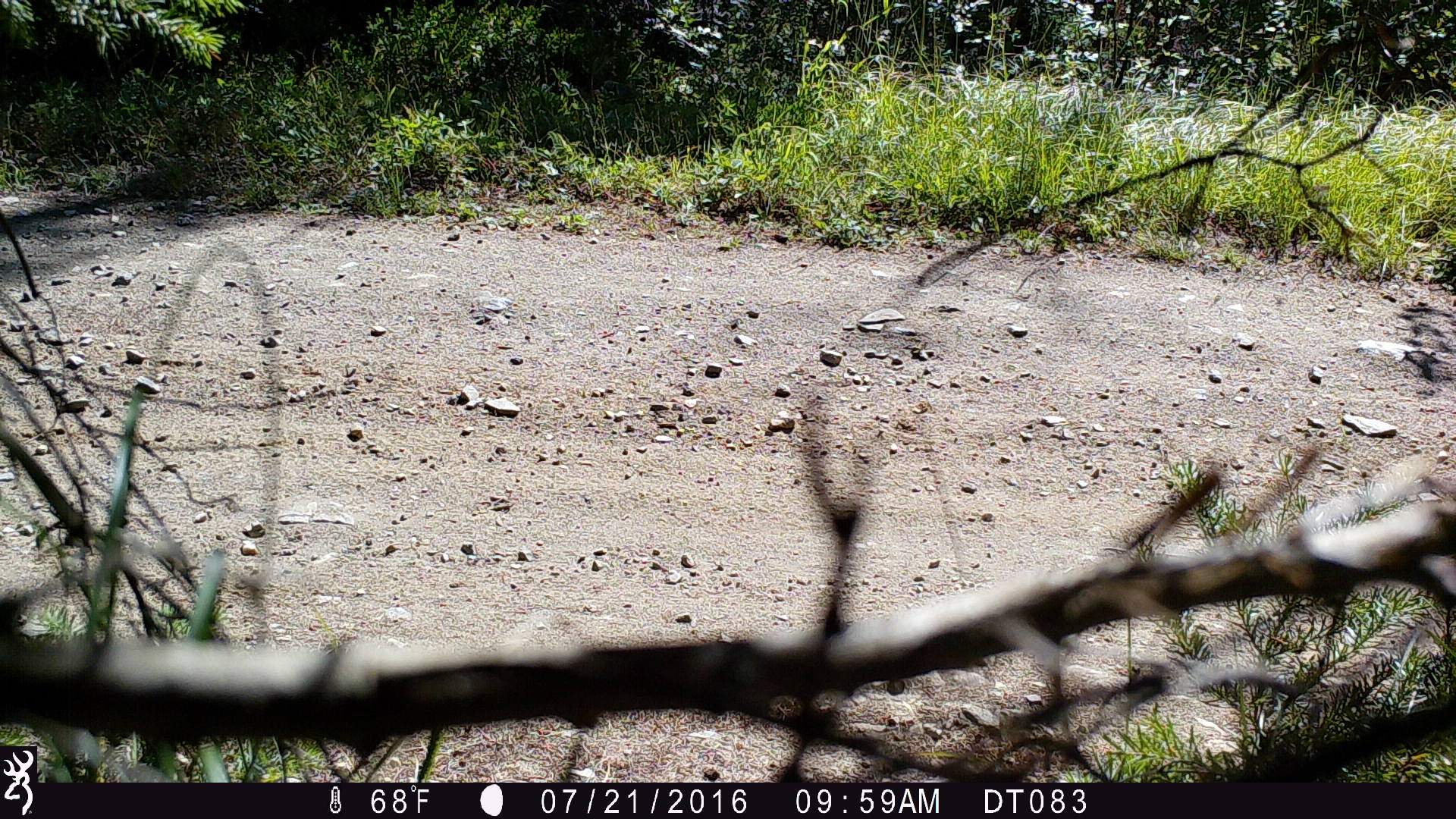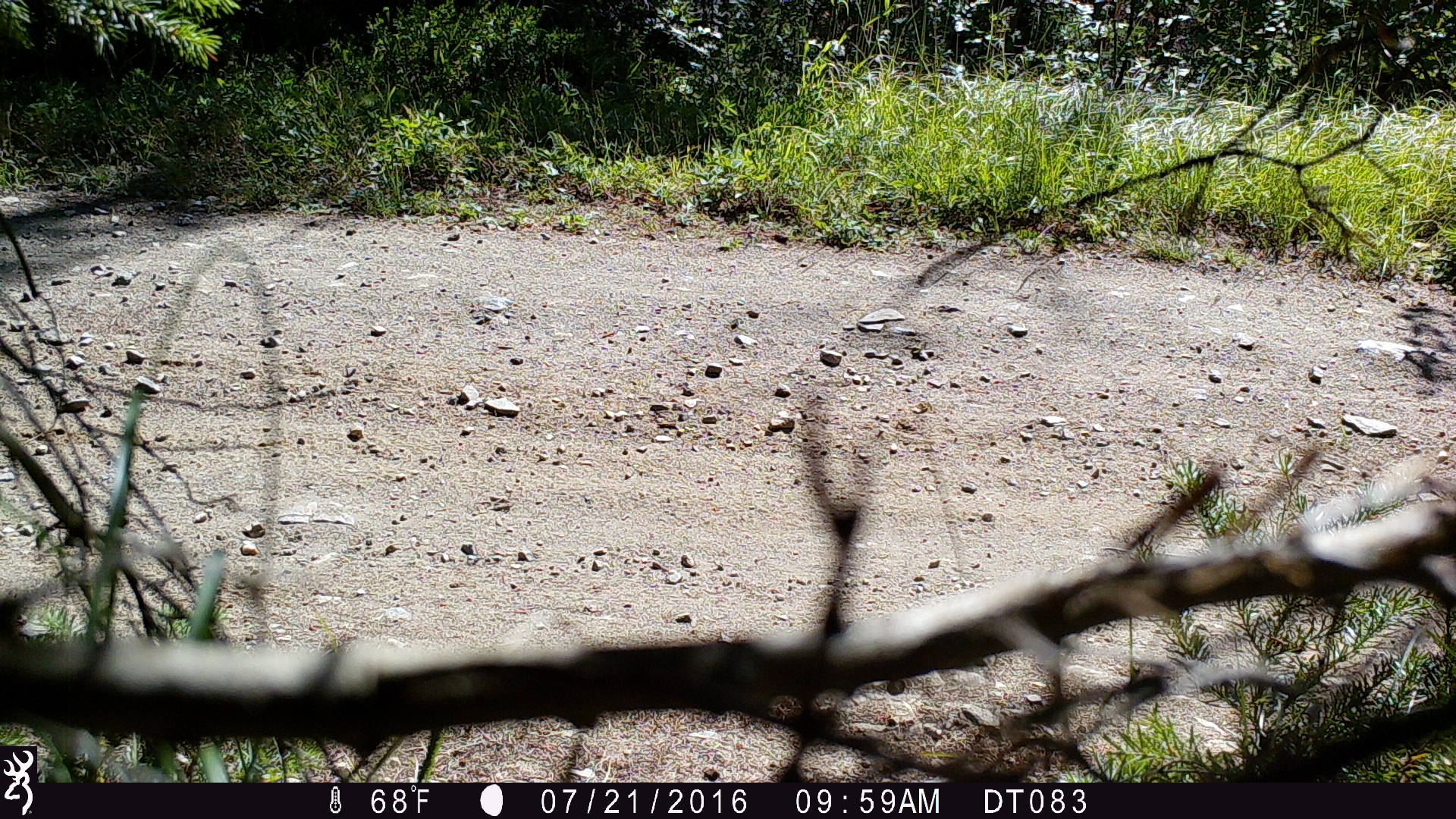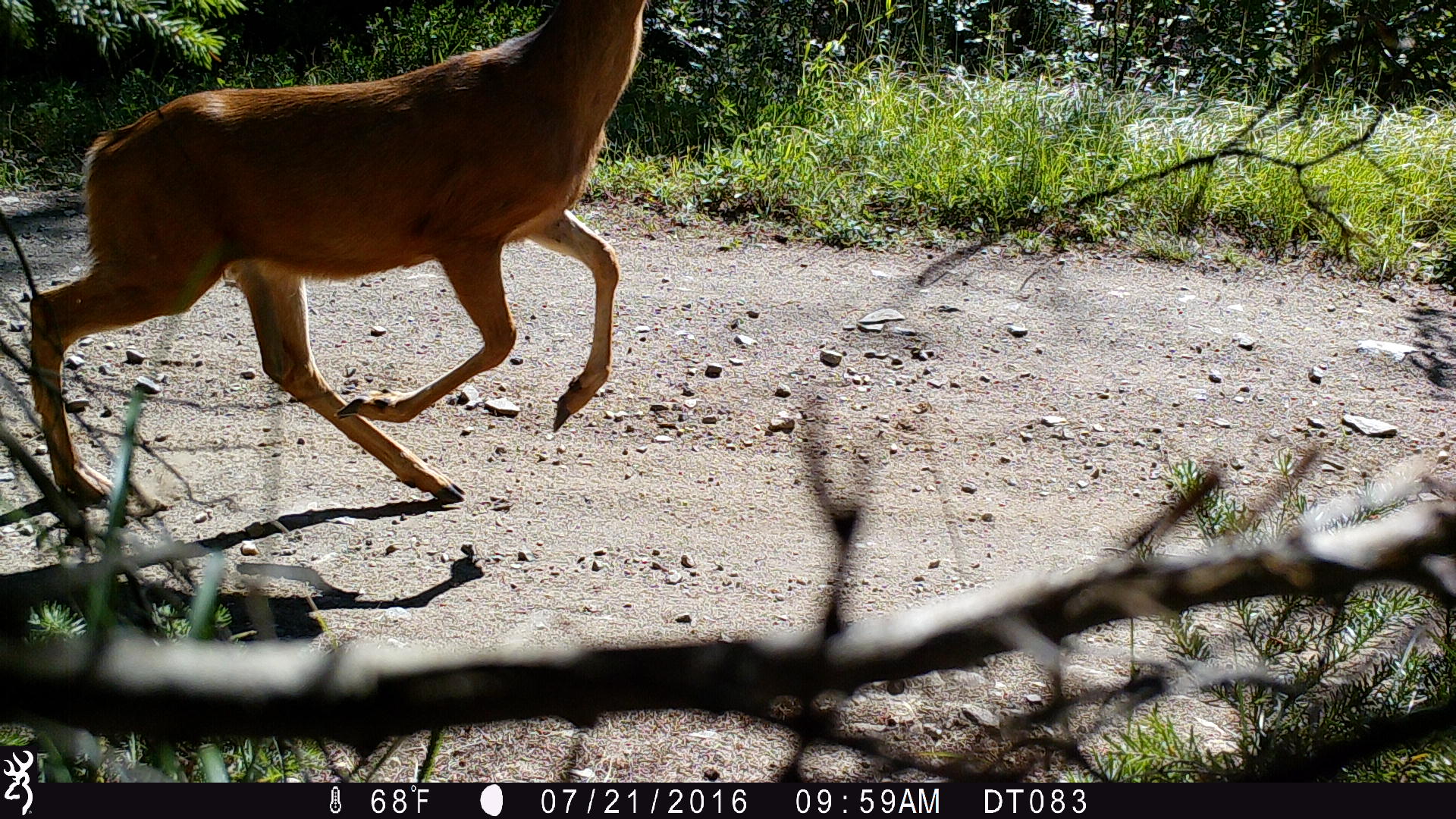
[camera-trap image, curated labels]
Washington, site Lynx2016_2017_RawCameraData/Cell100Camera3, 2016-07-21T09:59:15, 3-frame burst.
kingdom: Animalia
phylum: Chordata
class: Mammalia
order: Artiodactyla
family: Cervidae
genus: Odocoileus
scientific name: Odocoileus hemionus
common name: mule deer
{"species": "Odocoileus hemionus (mule deer)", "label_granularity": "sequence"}